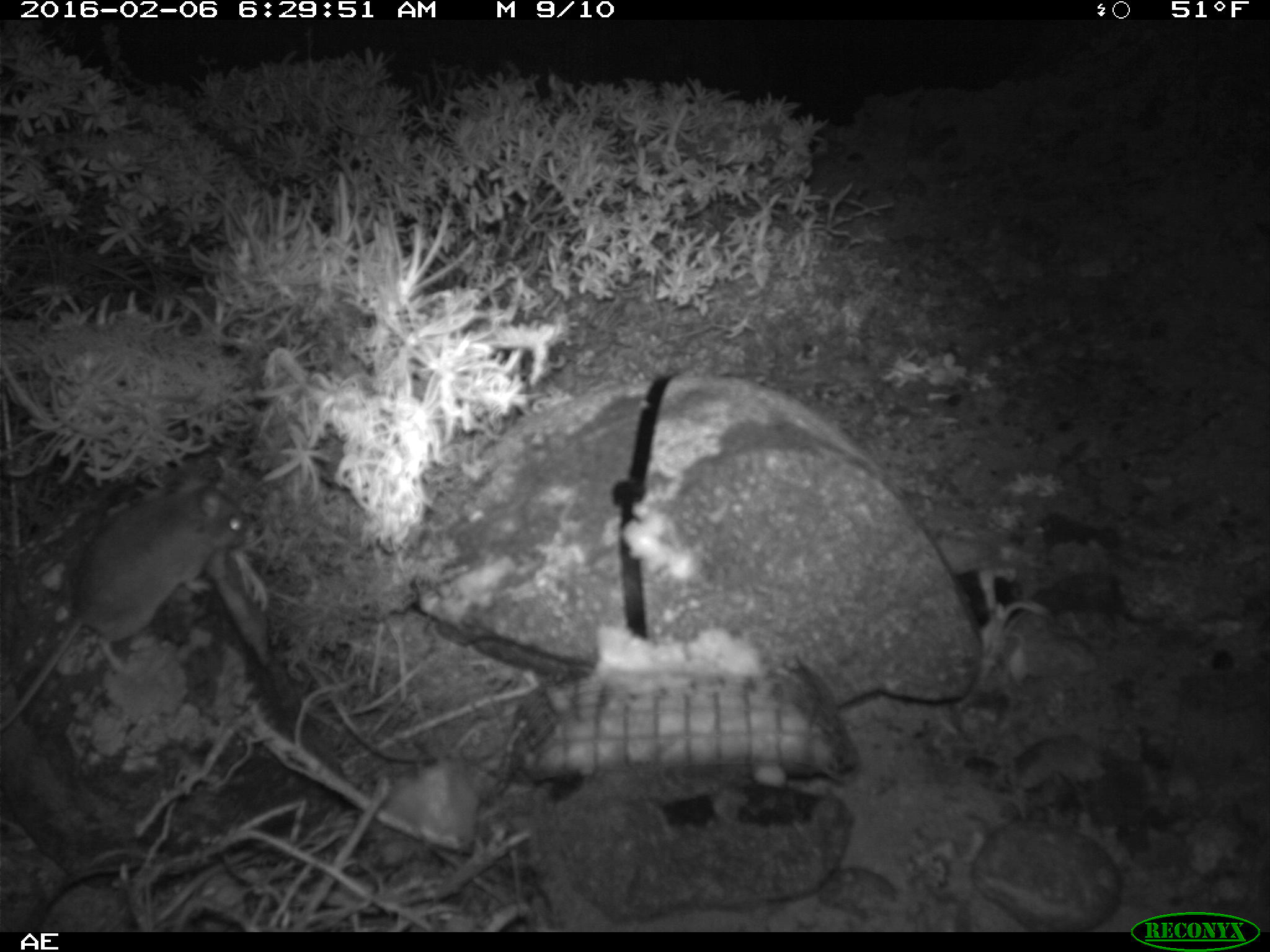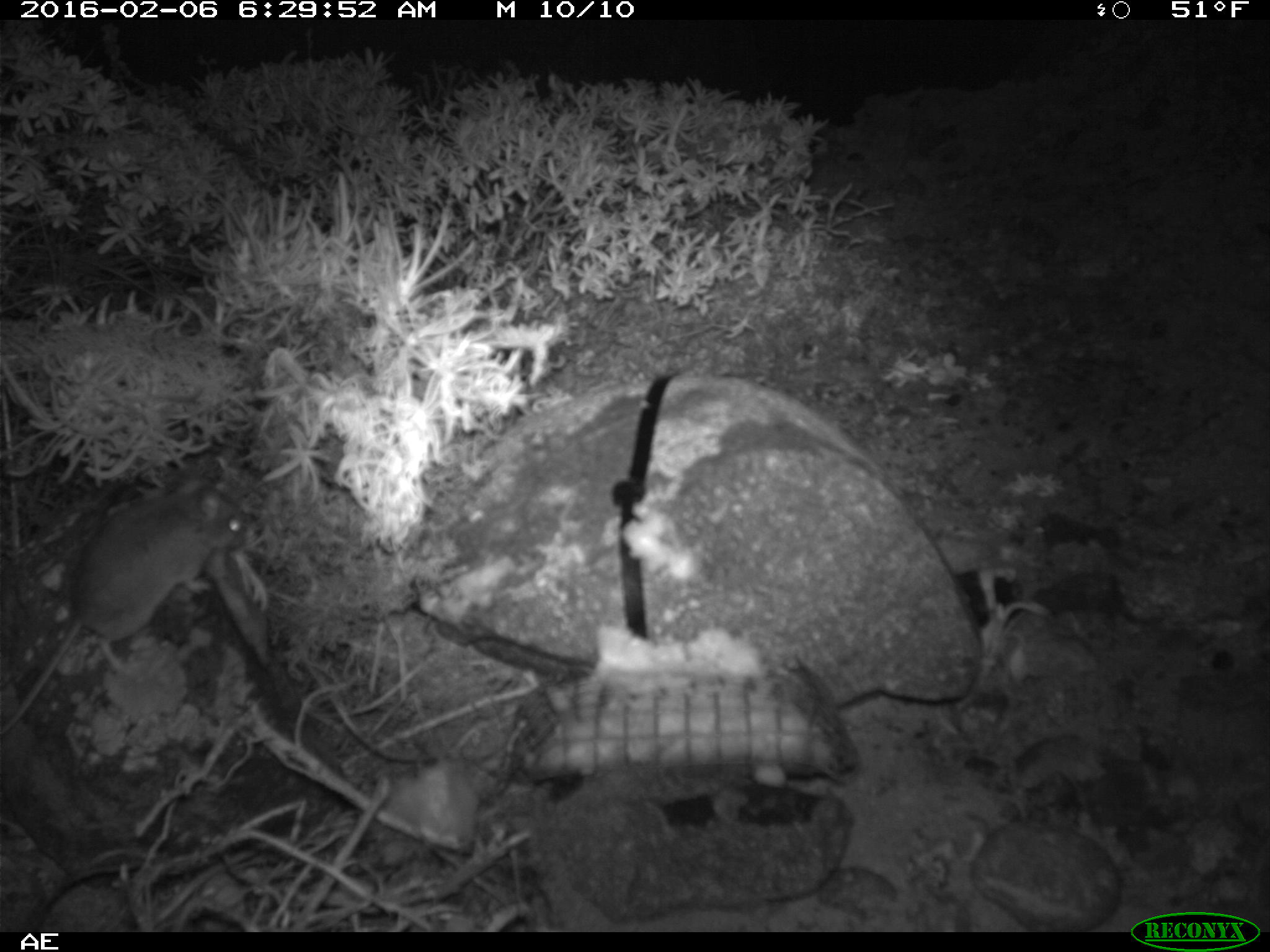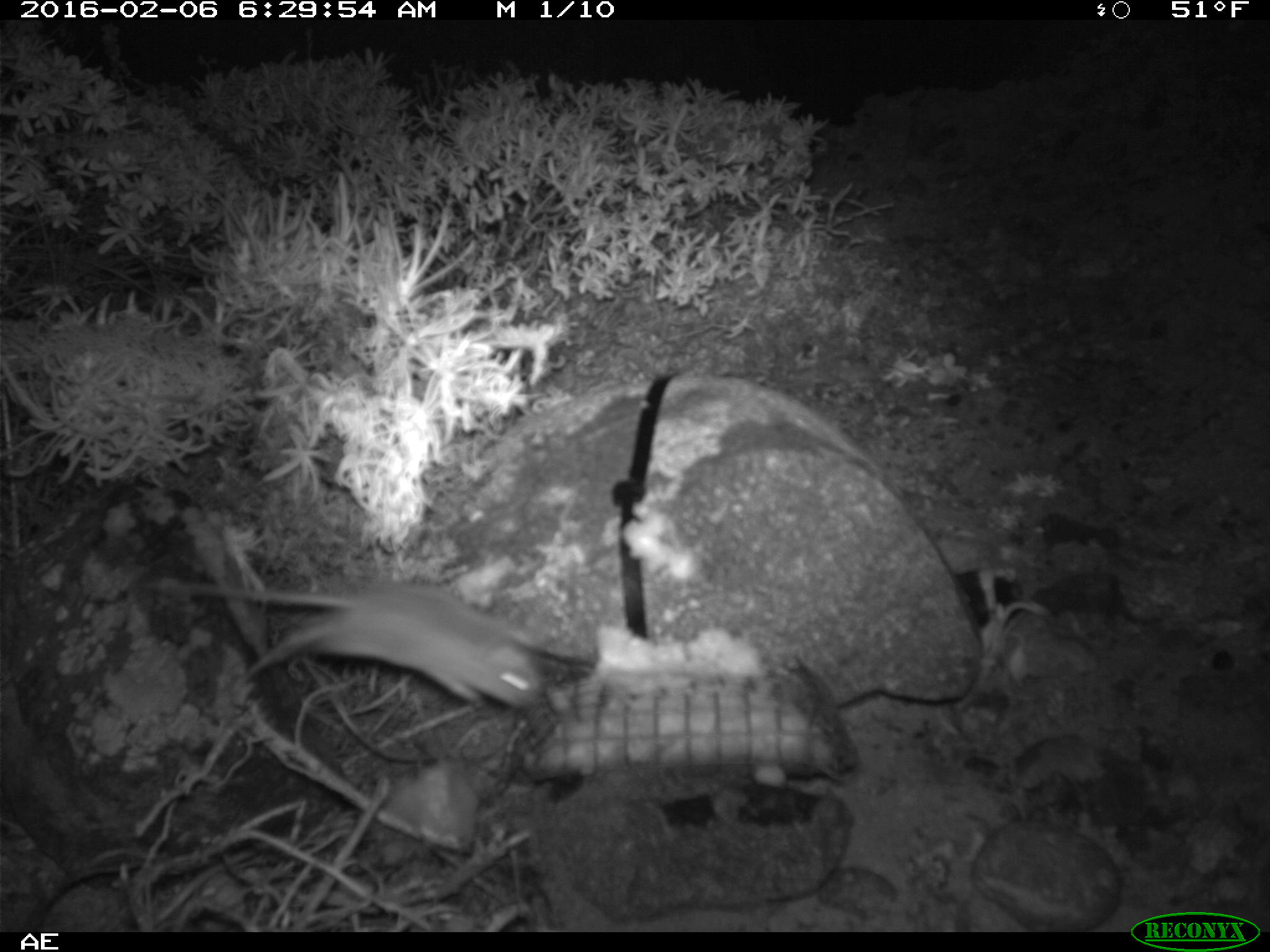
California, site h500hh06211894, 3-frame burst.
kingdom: Animalia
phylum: Chordata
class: Mammalia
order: Rodentia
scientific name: Rodentia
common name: rodent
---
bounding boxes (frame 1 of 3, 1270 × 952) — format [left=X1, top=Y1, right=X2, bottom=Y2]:
rodent: [left=0, top=472, right=249, bottom=729]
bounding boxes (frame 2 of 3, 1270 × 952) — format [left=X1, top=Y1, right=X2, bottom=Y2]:
rodent: [left=0, top=470, right=249, bottom=733]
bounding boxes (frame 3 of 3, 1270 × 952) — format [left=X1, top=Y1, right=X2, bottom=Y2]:
rodent: [left=143, top=577, right=541, bottom=708]